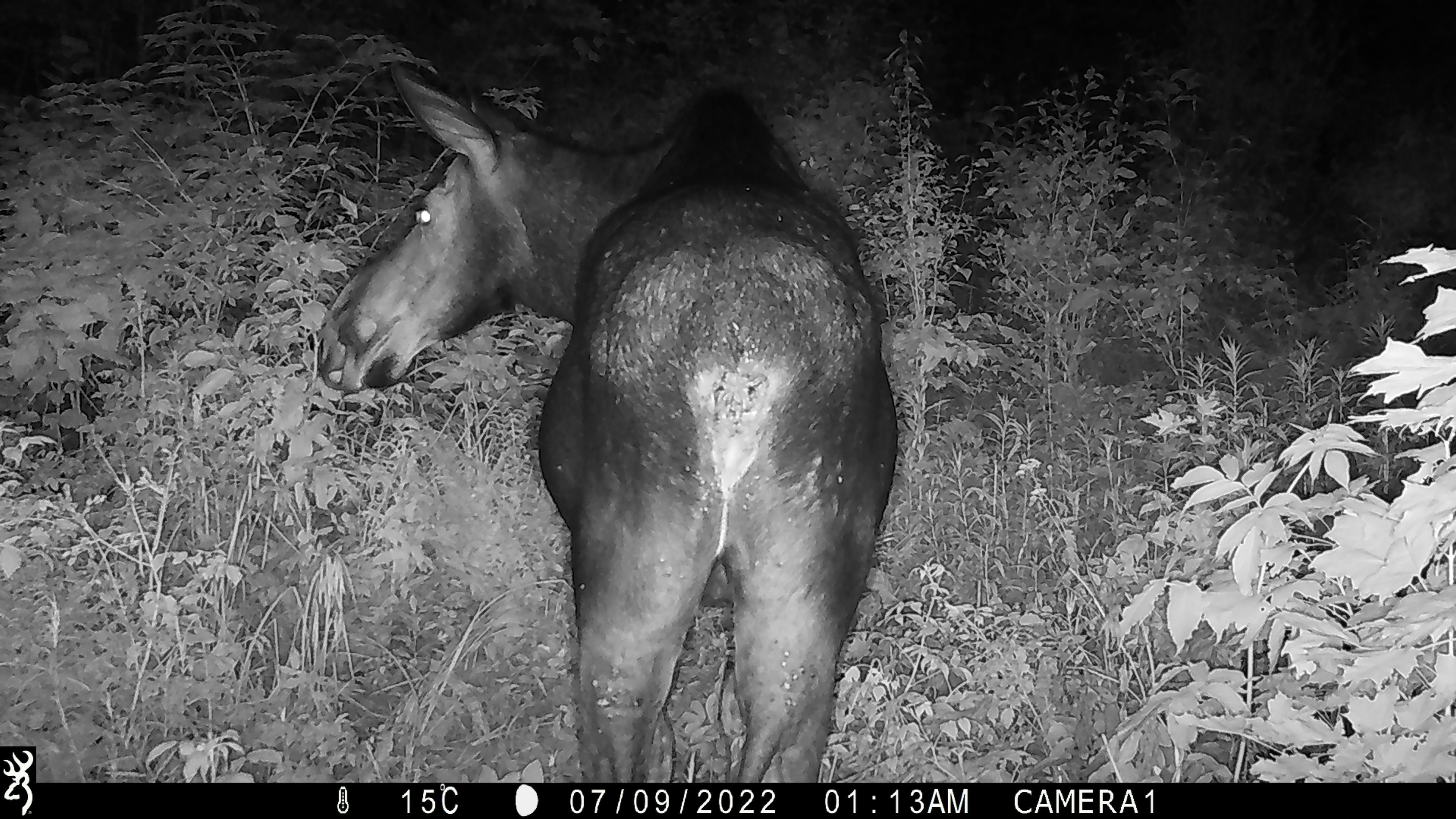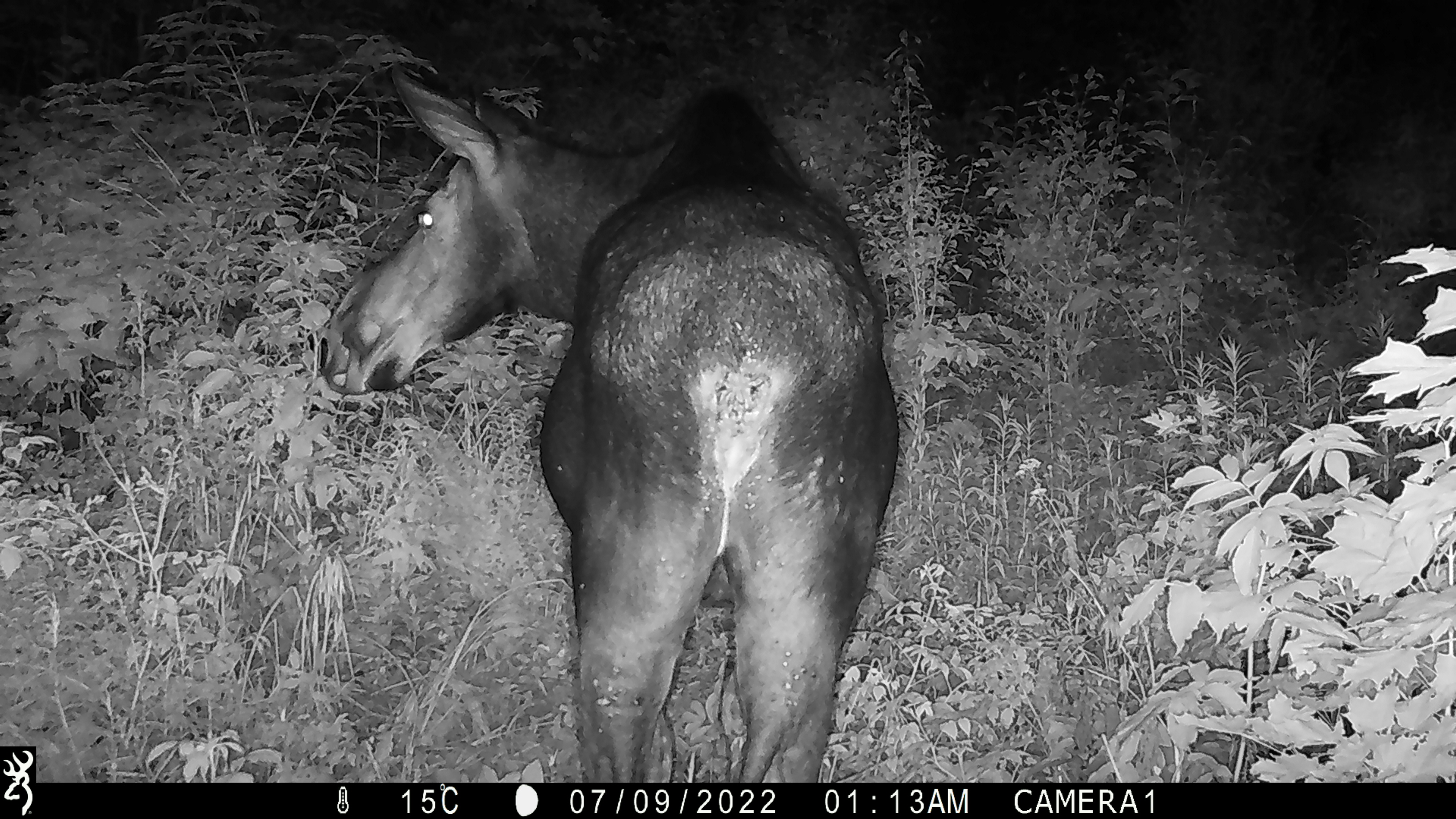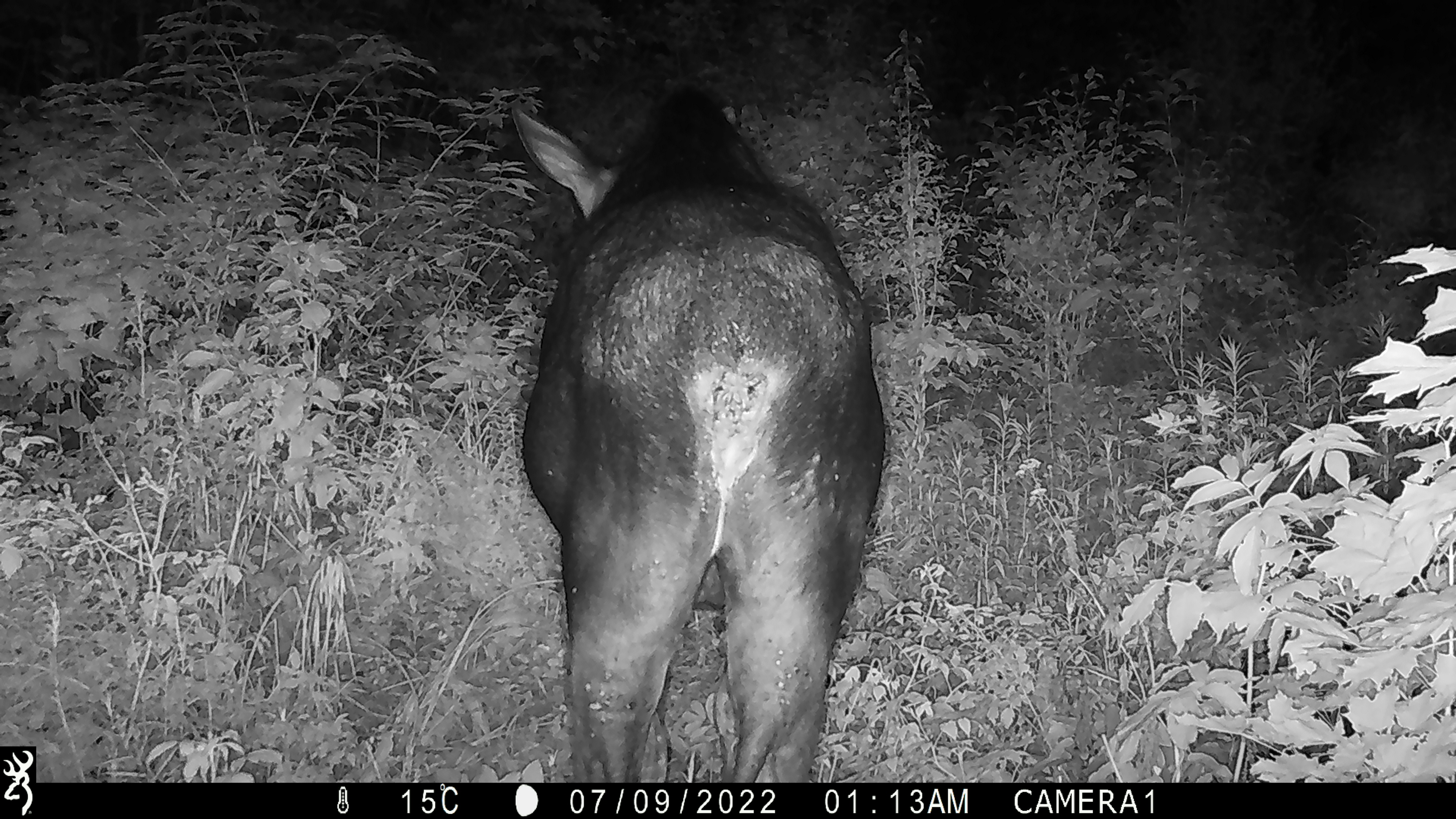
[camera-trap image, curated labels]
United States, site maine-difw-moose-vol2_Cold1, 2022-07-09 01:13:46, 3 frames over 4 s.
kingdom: Animalia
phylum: Chordata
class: Mammalia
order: Artiodactyla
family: Cervidae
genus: Alces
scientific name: Alces alces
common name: moose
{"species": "moose (Alces alces)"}